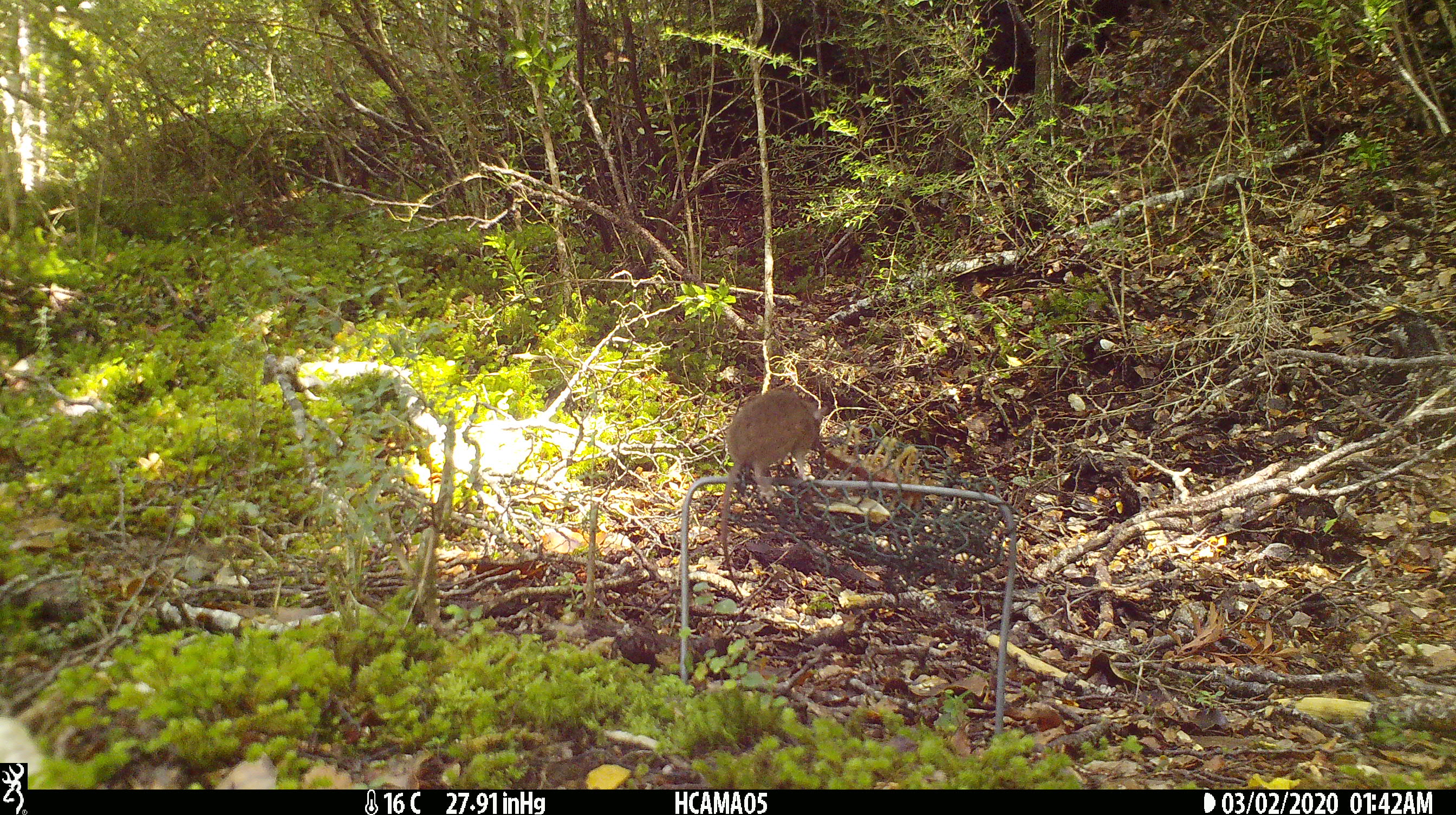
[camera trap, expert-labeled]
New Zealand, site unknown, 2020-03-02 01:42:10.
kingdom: Animalia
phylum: Chordata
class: Mammalia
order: Rodentia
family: Muridae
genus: Mus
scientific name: Mus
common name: mouse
Mouse (Mus).